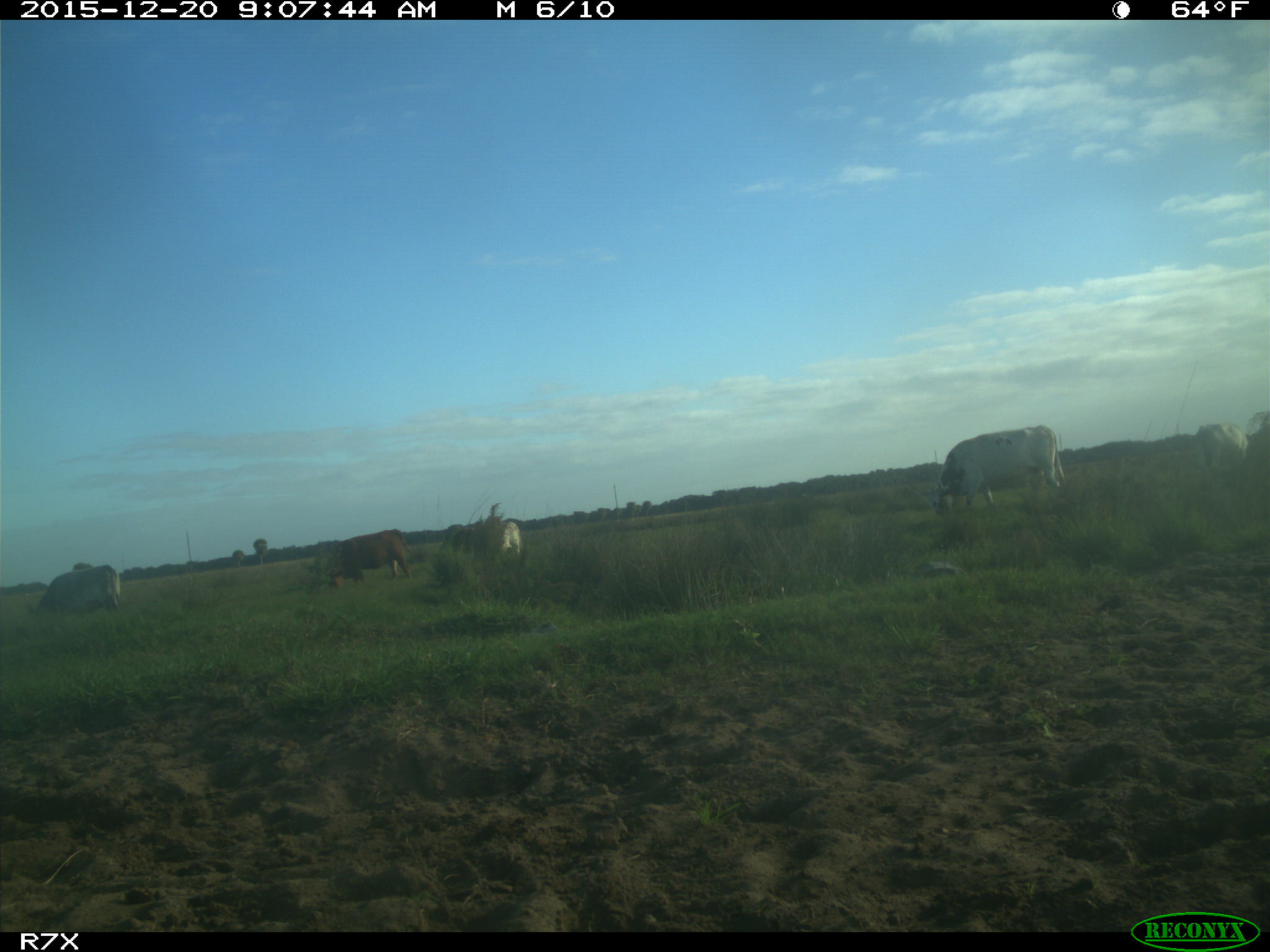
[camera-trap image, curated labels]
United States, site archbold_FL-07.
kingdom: Animalia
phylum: Chordata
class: Mammalia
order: Artiodactyla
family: Bovidae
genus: Bos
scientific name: Bos taurus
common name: domestic cow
Bos taurus (domestic cow).